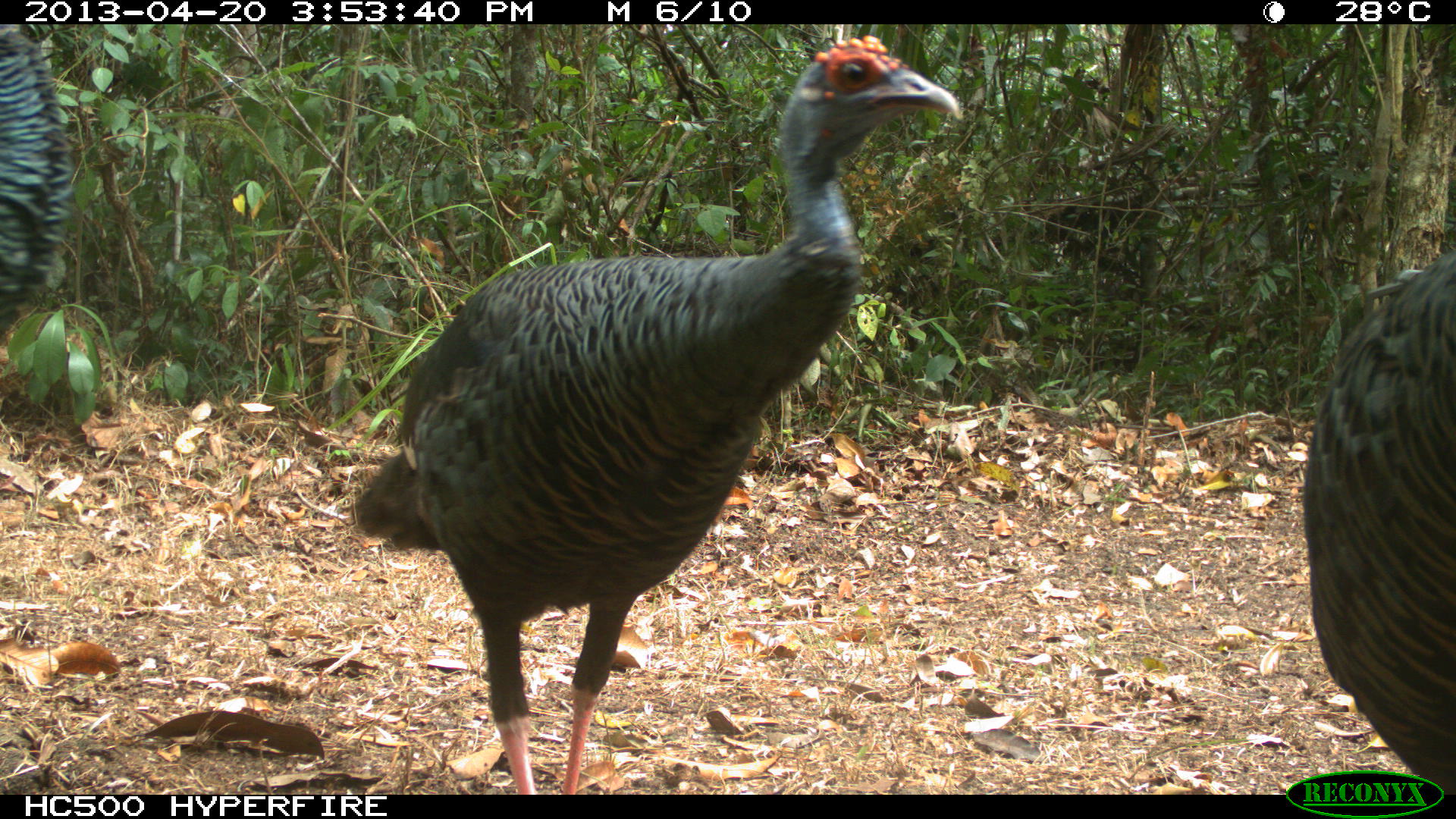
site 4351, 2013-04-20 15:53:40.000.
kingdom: Animalia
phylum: Chordata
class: Aves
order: Galliformes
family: Phasianidae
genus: Meleagris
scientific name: Meleagris ocellata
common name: ocellated turkey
Meleagris ocellata (ocellated turkey), count 3.